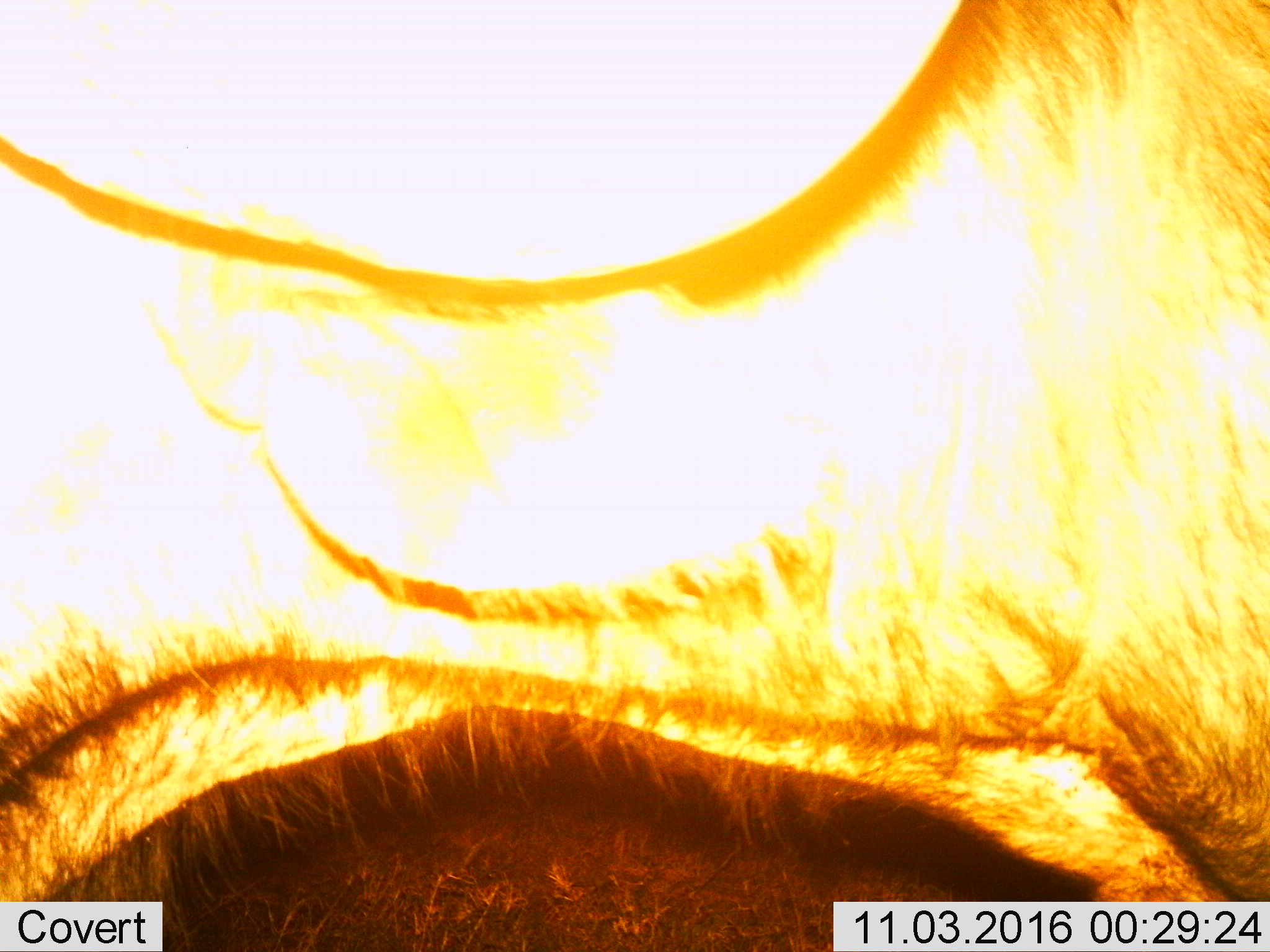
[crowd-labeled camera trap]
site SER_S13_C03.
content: unidentified animal